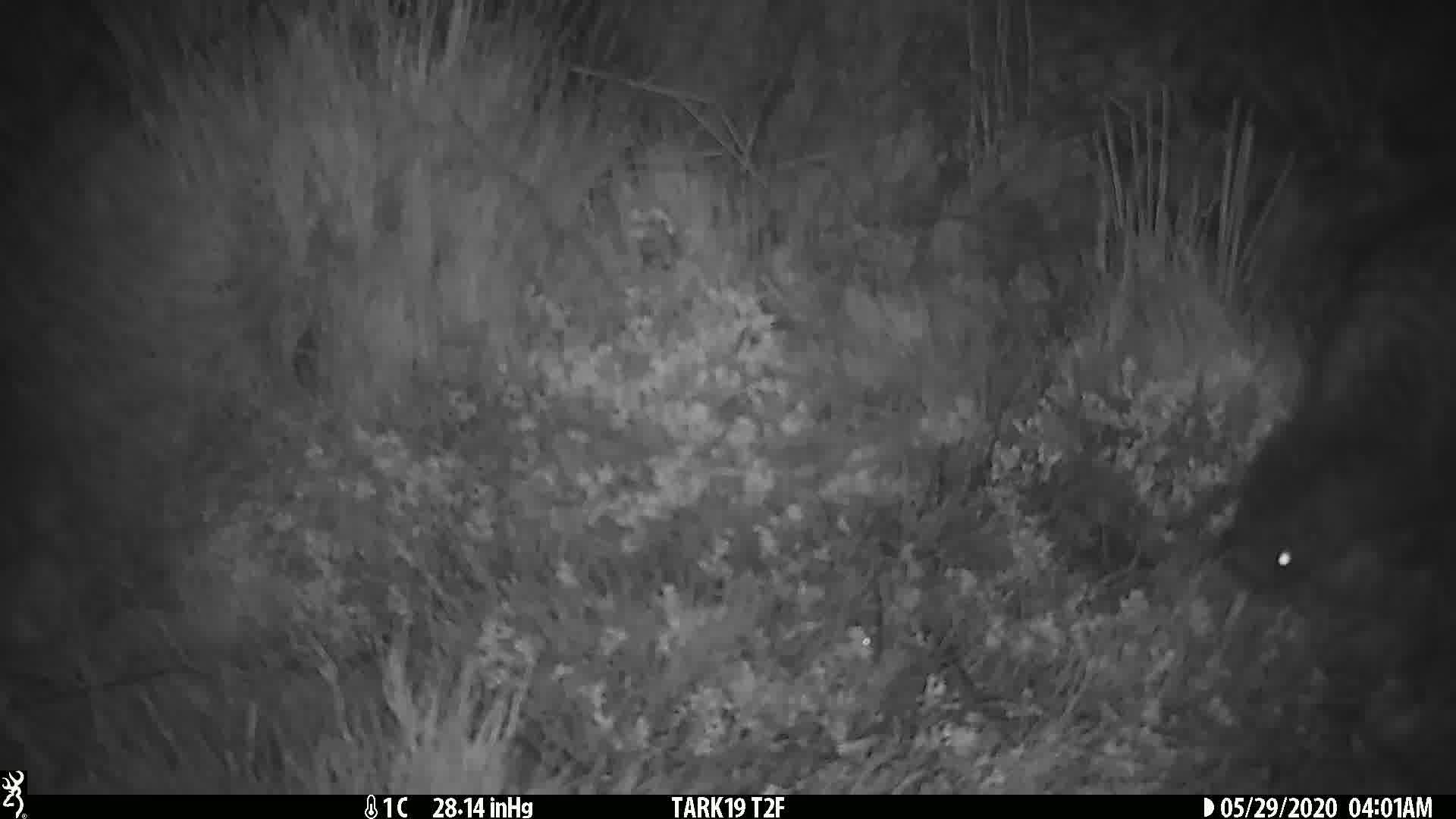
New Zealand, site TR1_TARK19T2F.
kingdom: Animalia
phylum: Chordata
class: Aves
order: Apterygiformes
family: Apterygidae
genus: Apteryx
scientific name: Apteryx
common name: kiwi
Kiwi (Apteryx).